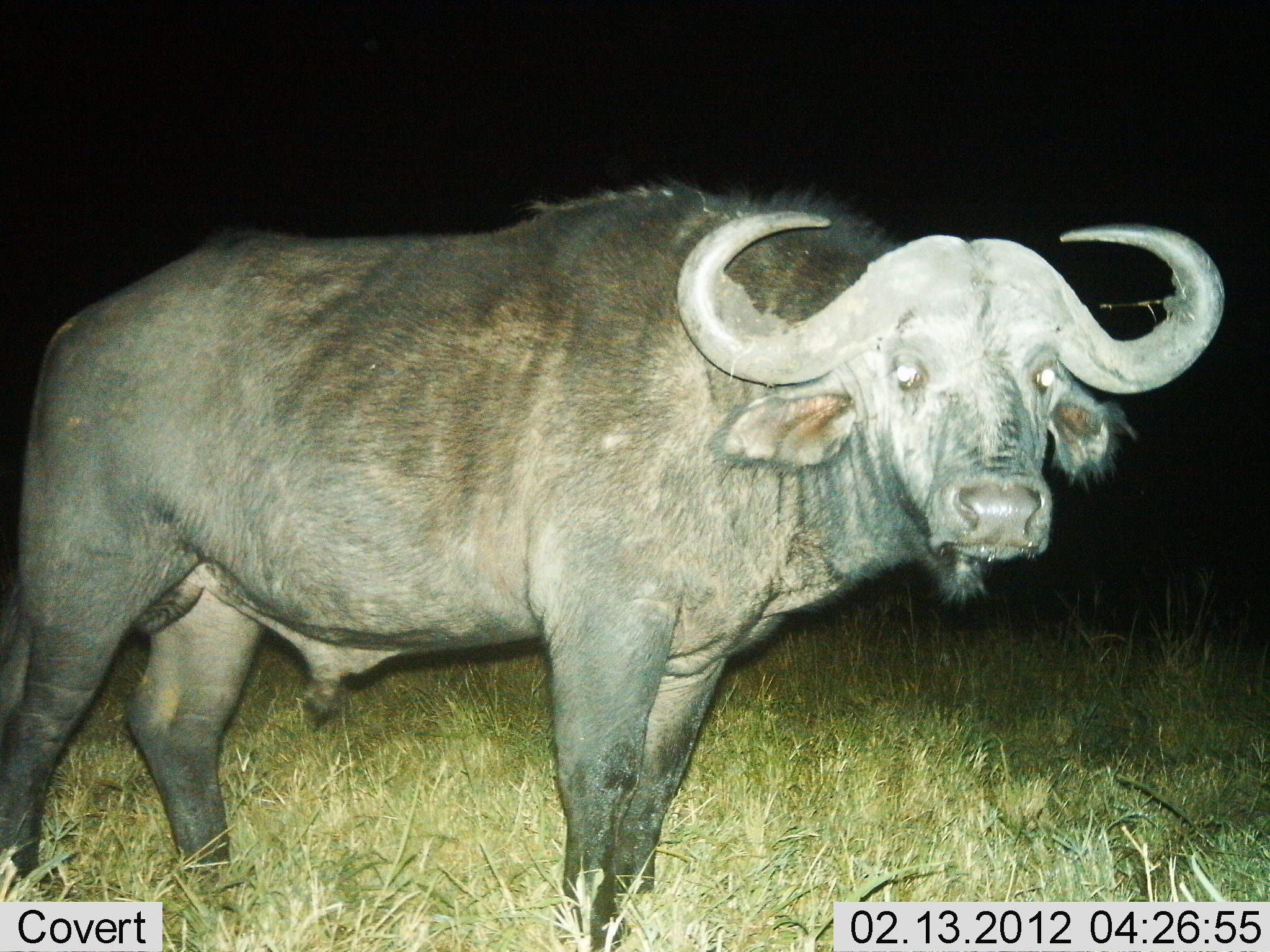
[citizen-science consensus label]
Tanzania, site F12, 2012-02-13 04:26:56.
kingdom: Animalia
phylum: Chordata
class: Mammalia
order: Artiodactyla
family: Bovidae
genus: Syncerus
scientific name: Syncerus caffer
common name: cape buffalo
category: buffalo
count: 1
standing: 100%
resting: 0%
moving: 0%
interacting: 0%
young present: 0%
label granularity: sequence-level